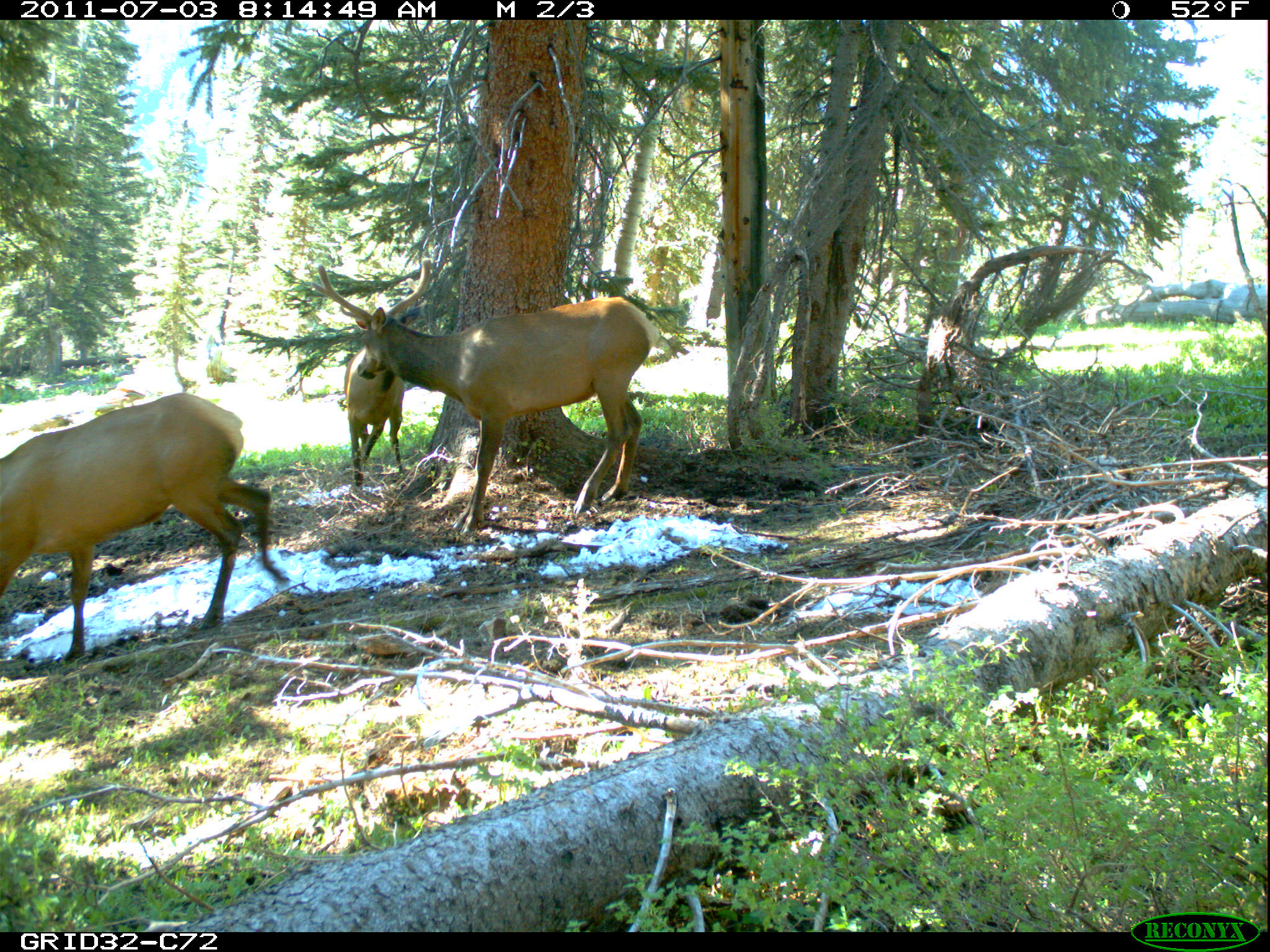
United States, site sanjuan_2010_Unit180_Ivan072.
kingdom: Animalia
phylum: Chordata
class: Mammalia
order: Artiodactyla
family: Cervidae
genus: Cervus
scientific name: Cervus elaphus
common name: red deer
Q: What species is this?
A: Cervus elaphus (red deer).